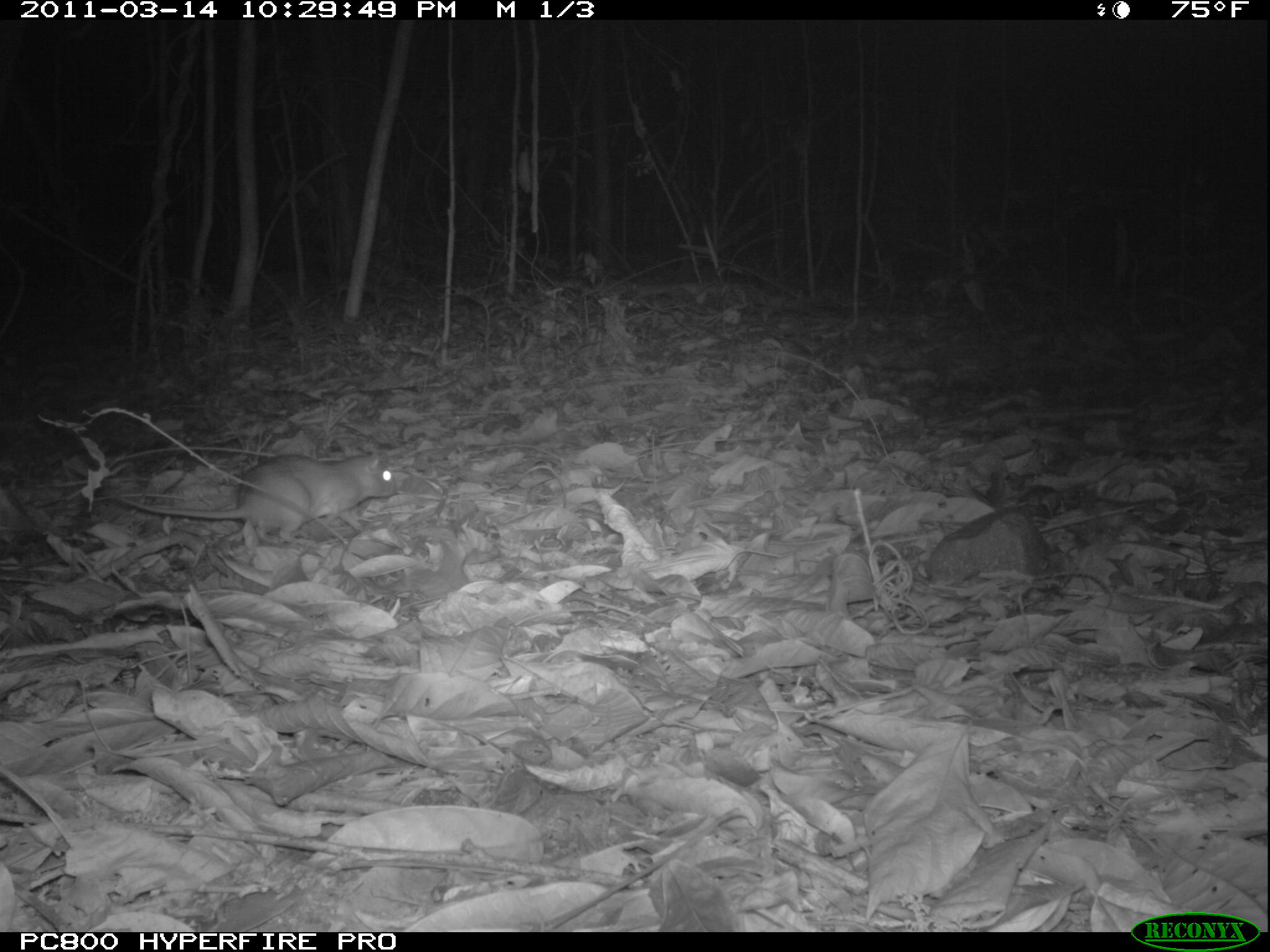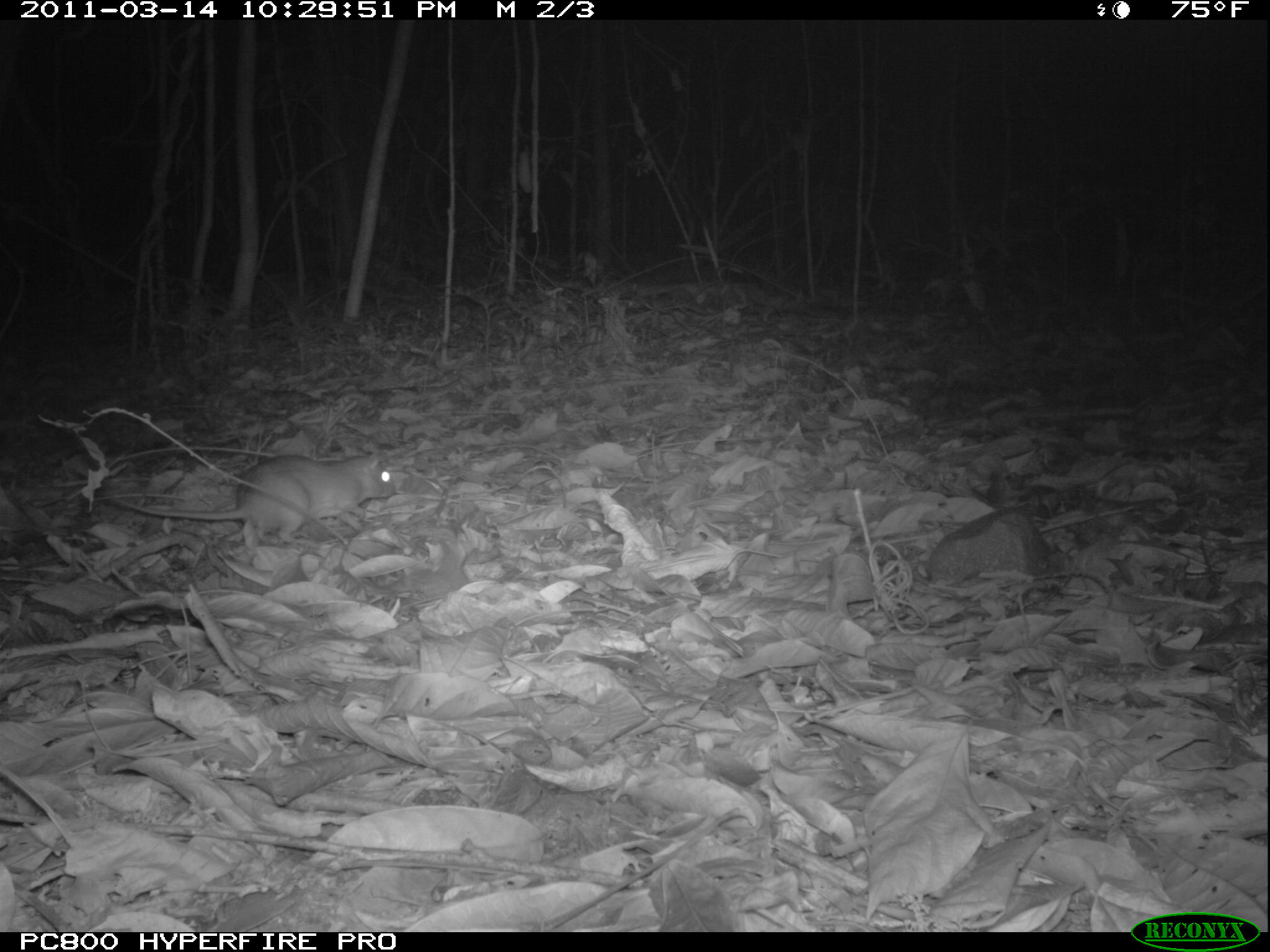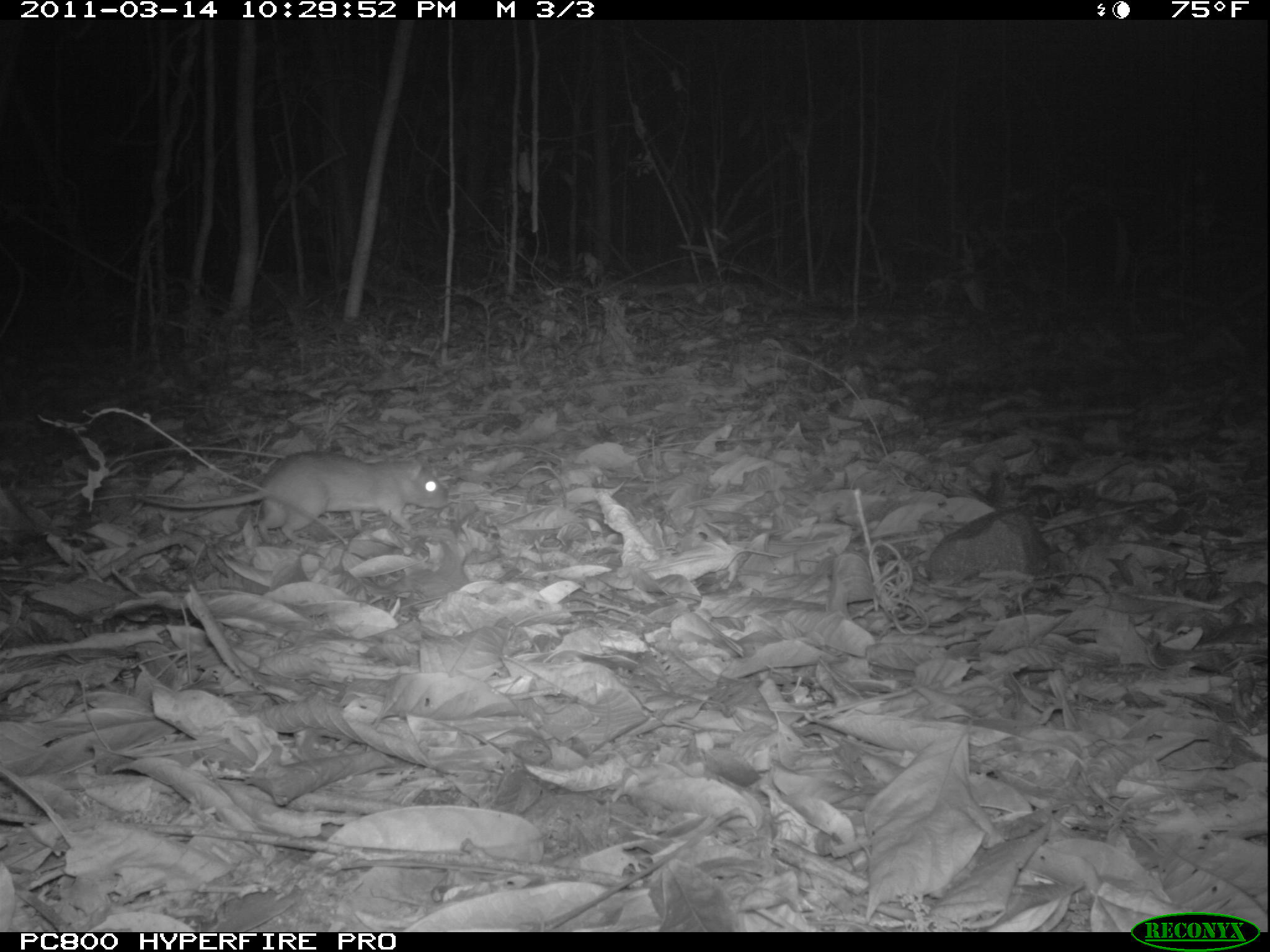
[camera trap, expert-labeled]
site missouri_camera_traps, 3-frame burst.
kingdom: Animalia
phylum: Chordata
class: Mammalia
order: Rodentia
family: Muridae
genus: Rattus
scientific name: Rattus praetor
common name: spiny rat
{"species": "spiny rat (Rattus praetor)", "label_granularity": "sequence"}